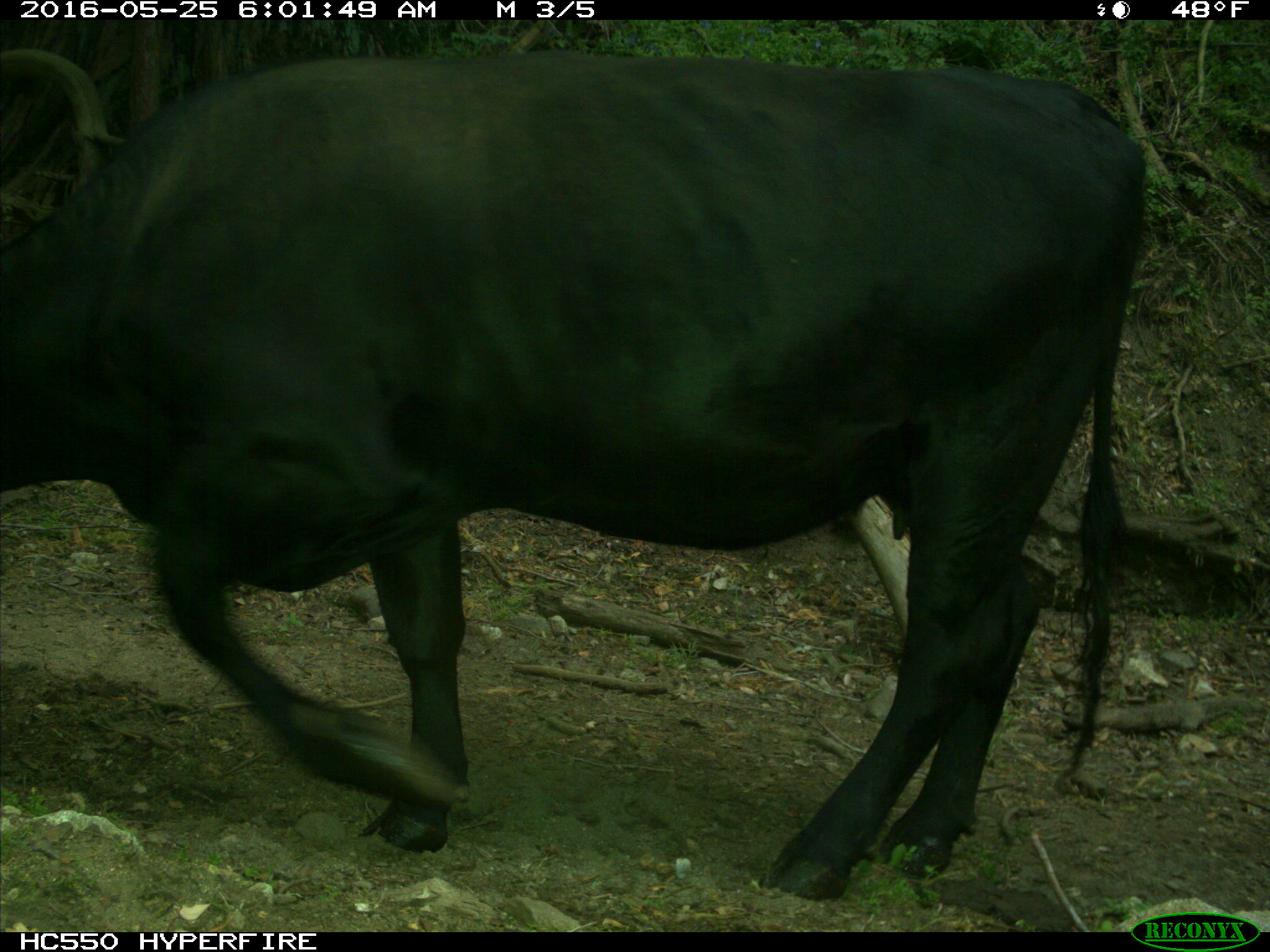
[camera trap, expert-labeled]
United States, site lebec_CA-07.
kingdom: Animalia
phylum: Chordata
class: Mammalia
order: Artiodactyla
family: Bovidae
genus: Bos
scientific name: Bos taurus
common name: domestic cow